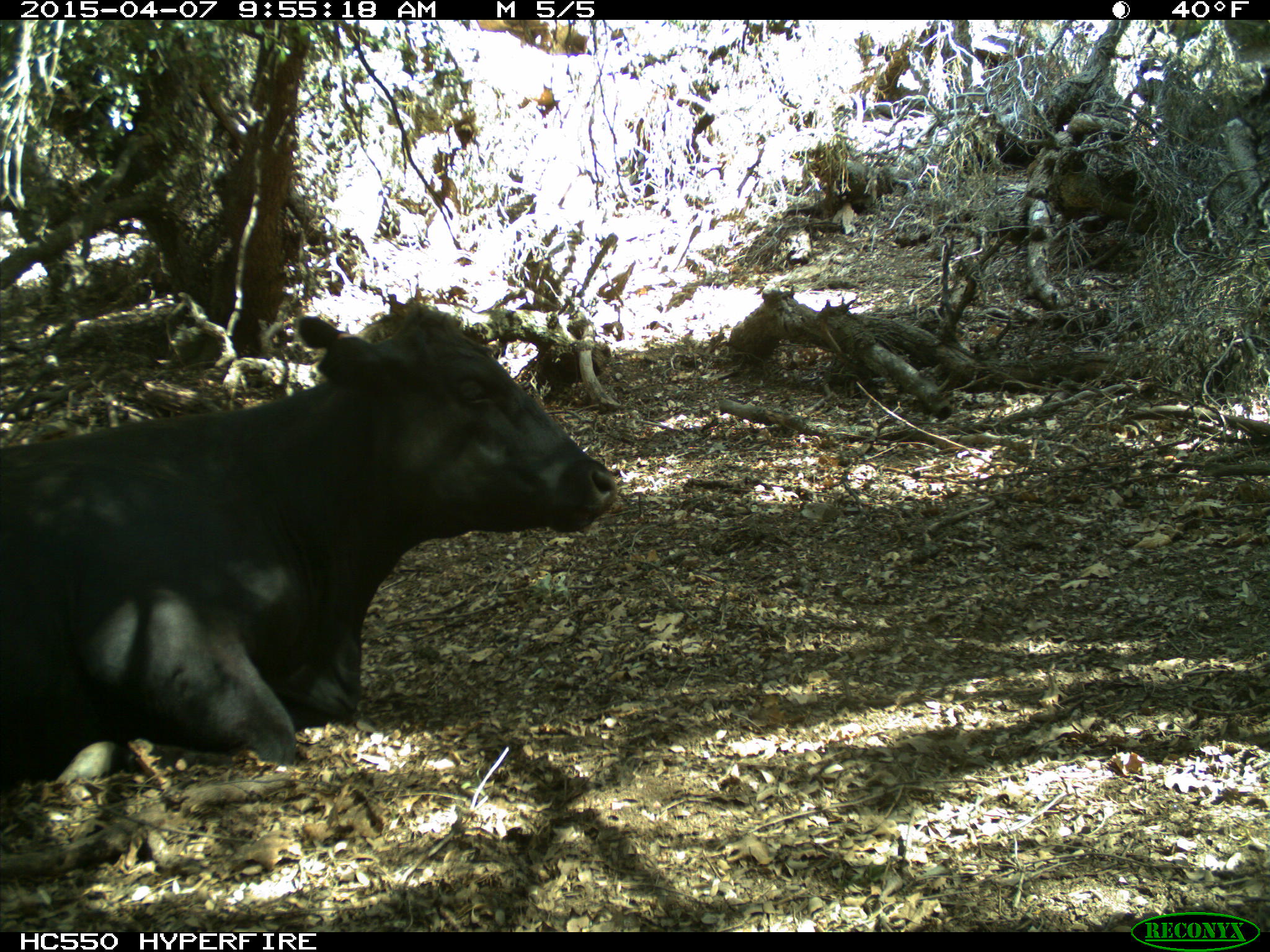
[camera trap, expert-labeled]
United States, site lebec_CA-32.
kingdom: Animalia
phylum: Chordata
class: Mammalia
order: Artiodactyla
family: Bovidae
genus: Bos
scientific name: Bos taurus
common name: domestic cow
Bos taurus (domestic cow).